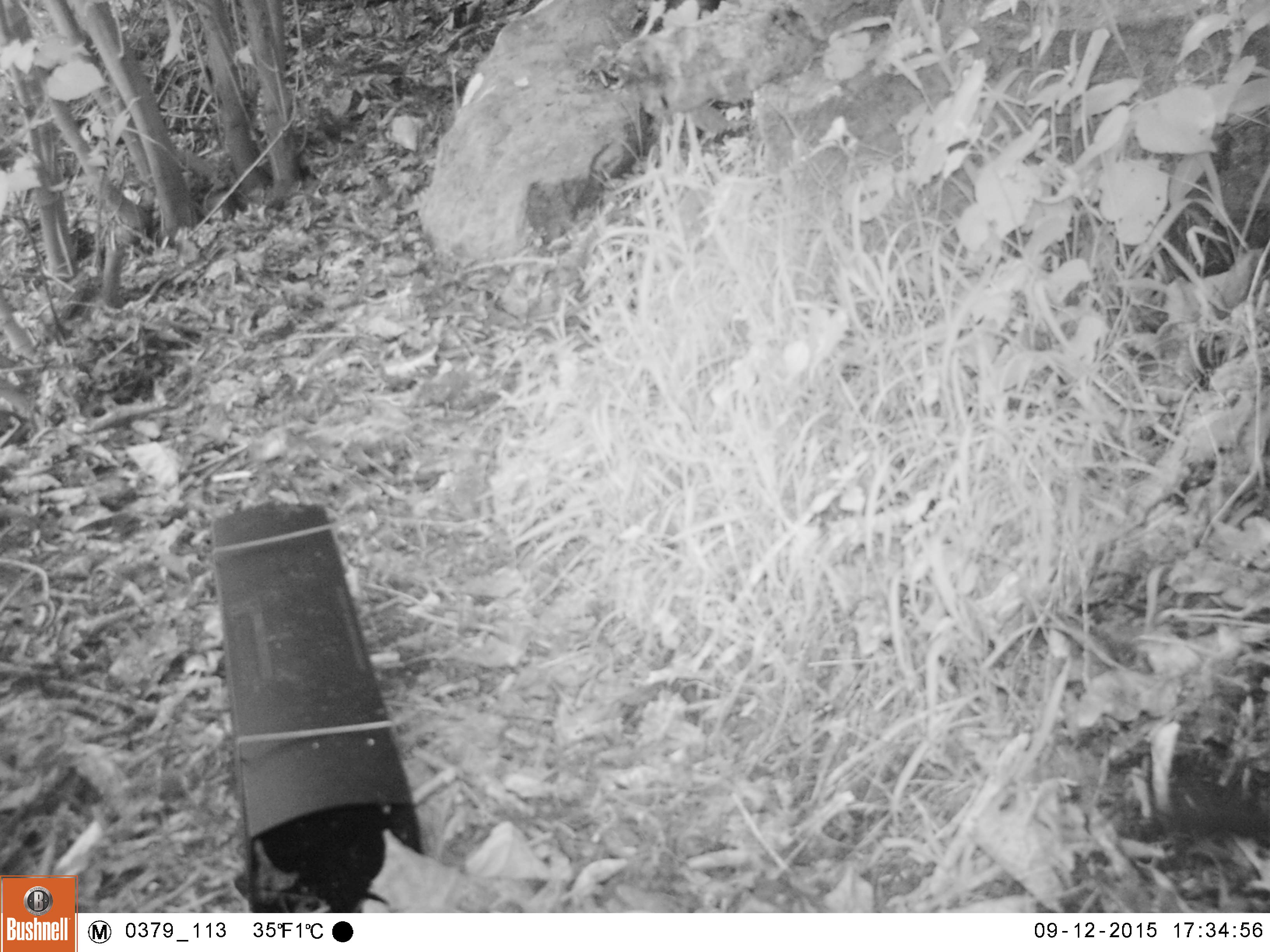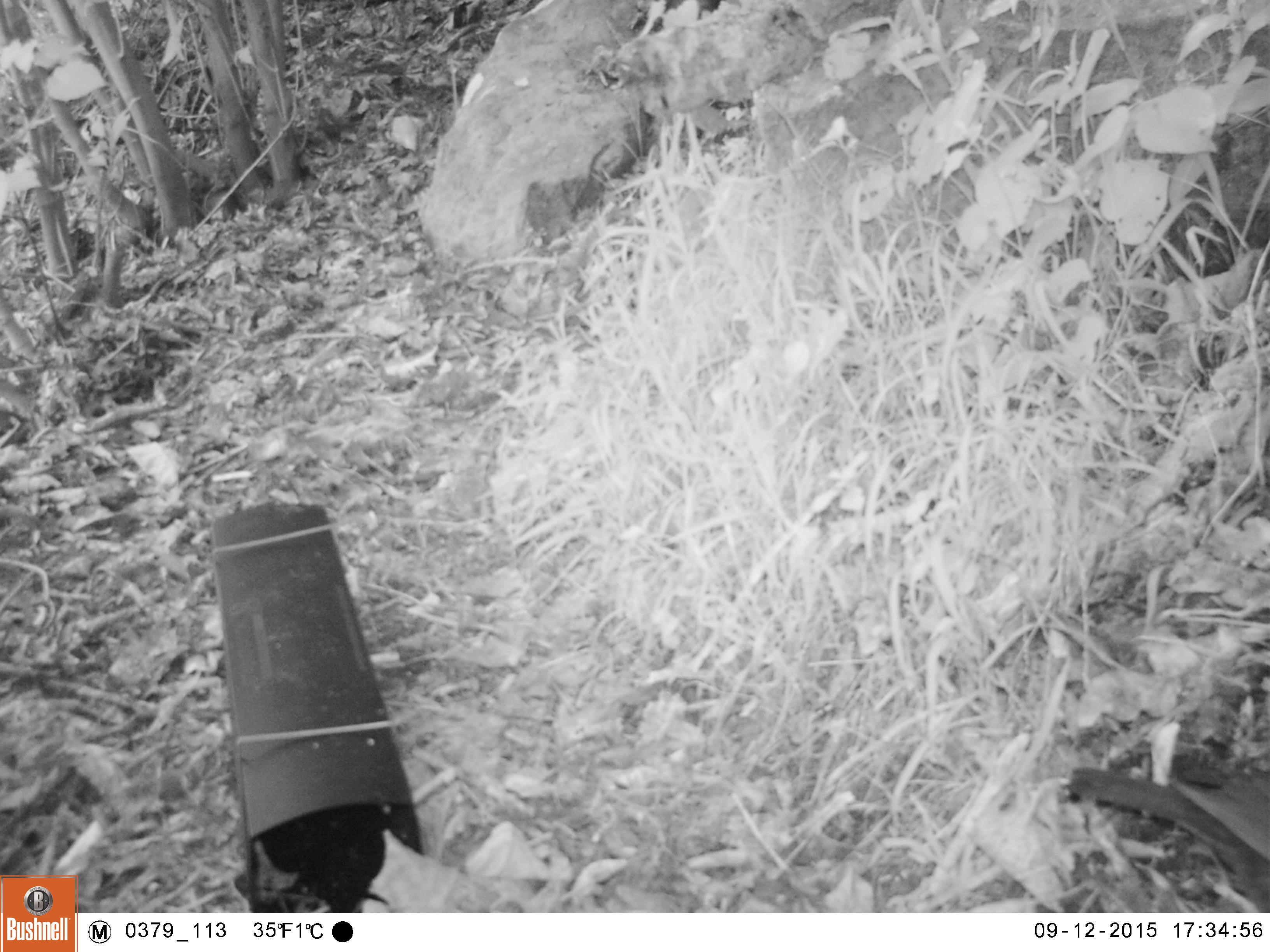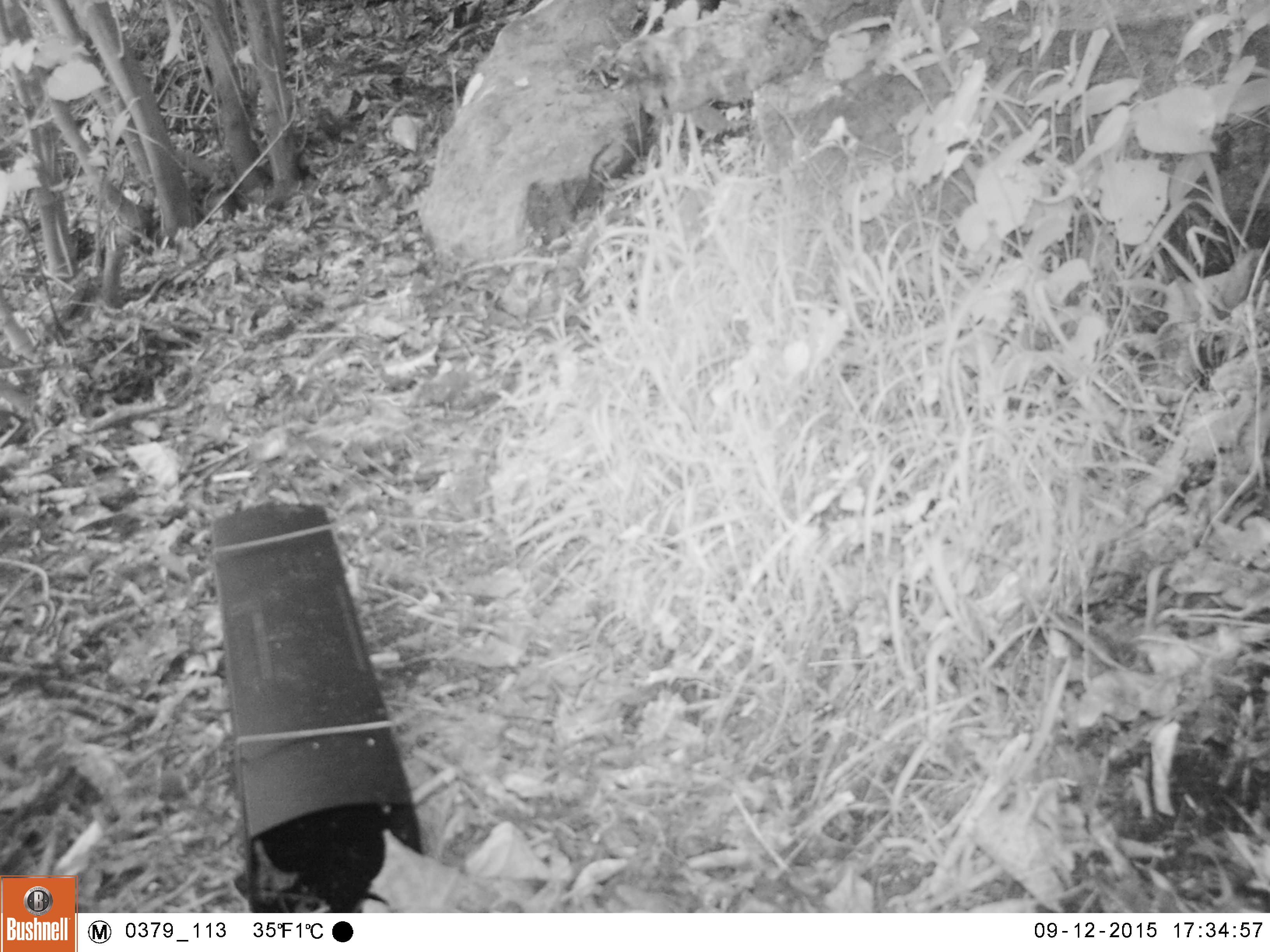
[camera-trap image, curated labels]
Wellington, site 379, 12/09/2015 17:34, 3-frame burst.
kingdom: Animalia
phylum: Chordata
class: Aves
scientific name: Aves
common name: bird